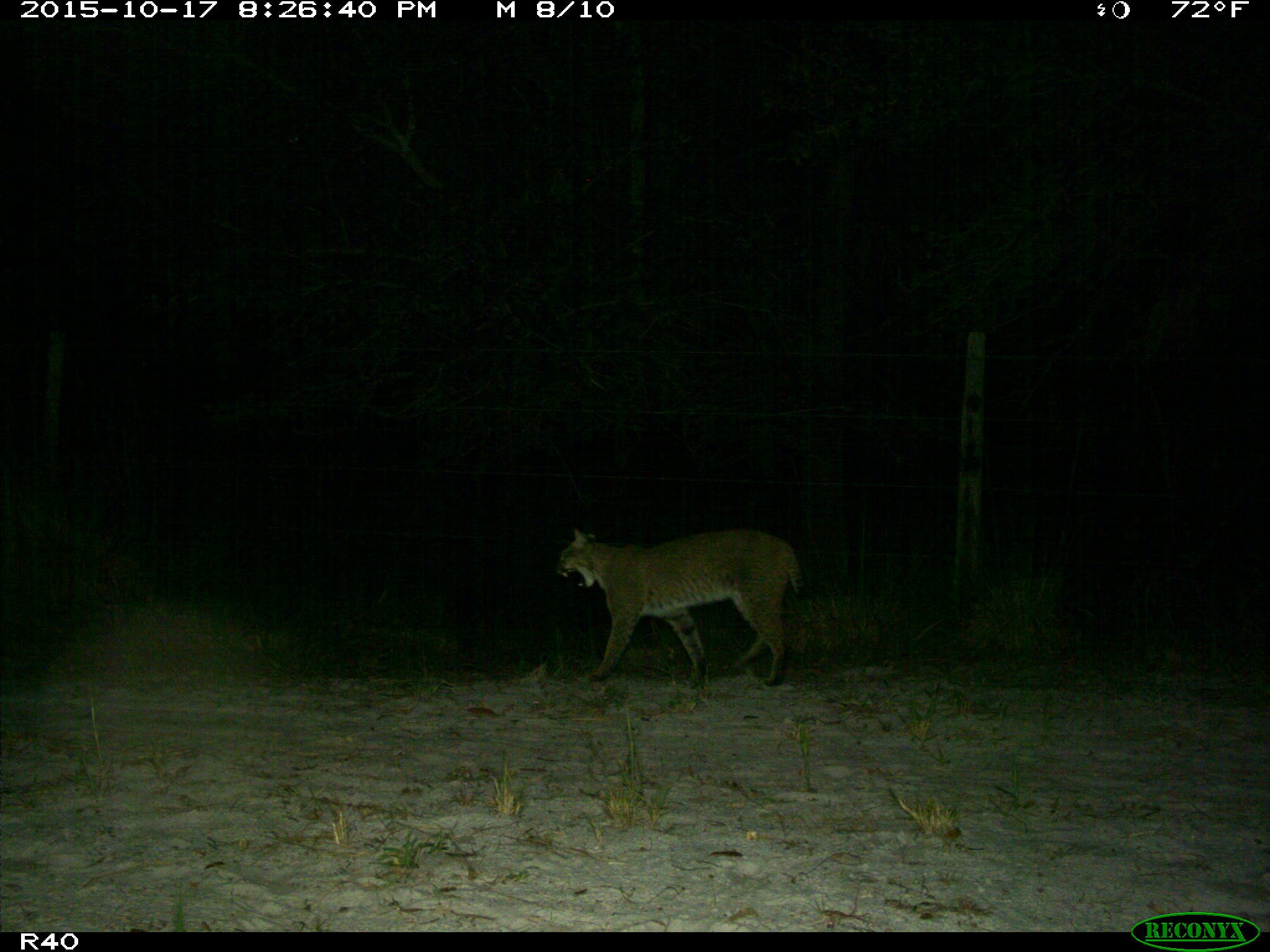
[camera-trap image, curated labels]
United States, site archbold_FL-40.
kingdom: Animalia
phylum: Chordata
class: Mammalia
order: Carnivora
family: Felidae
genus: Lynx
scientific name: Lynx rufus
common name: bobcat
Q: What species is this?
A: Lynx rufus (bobcat).